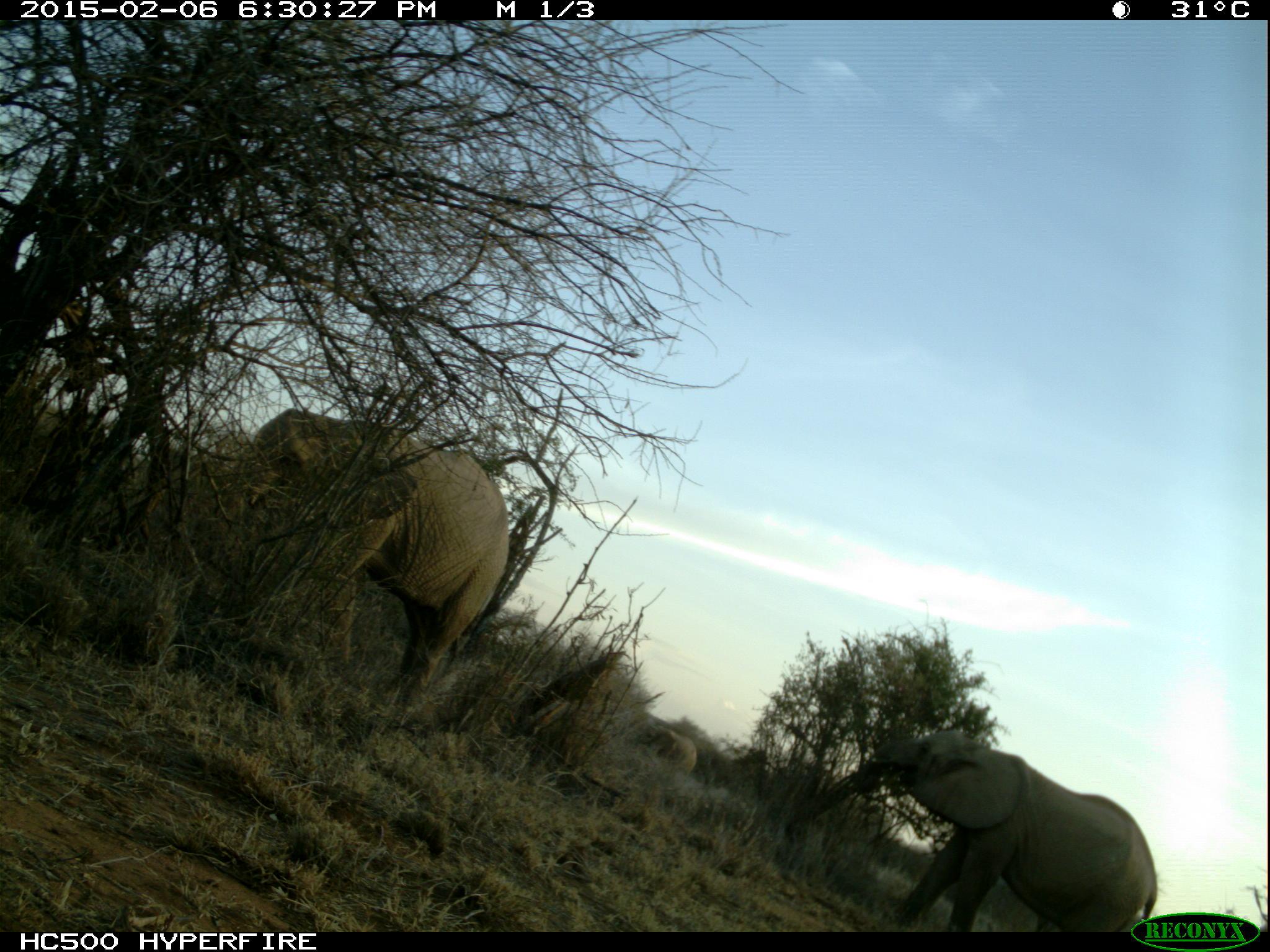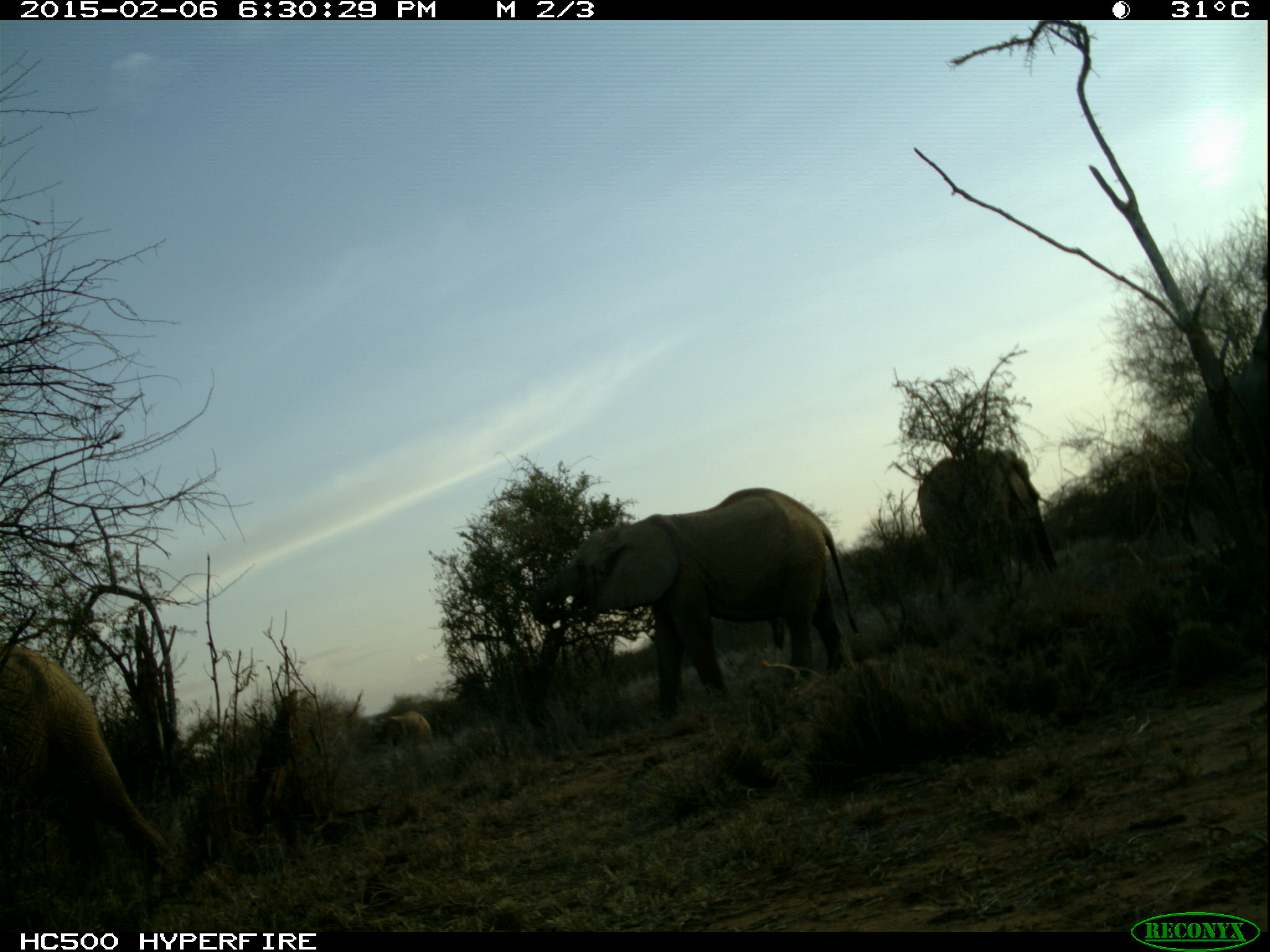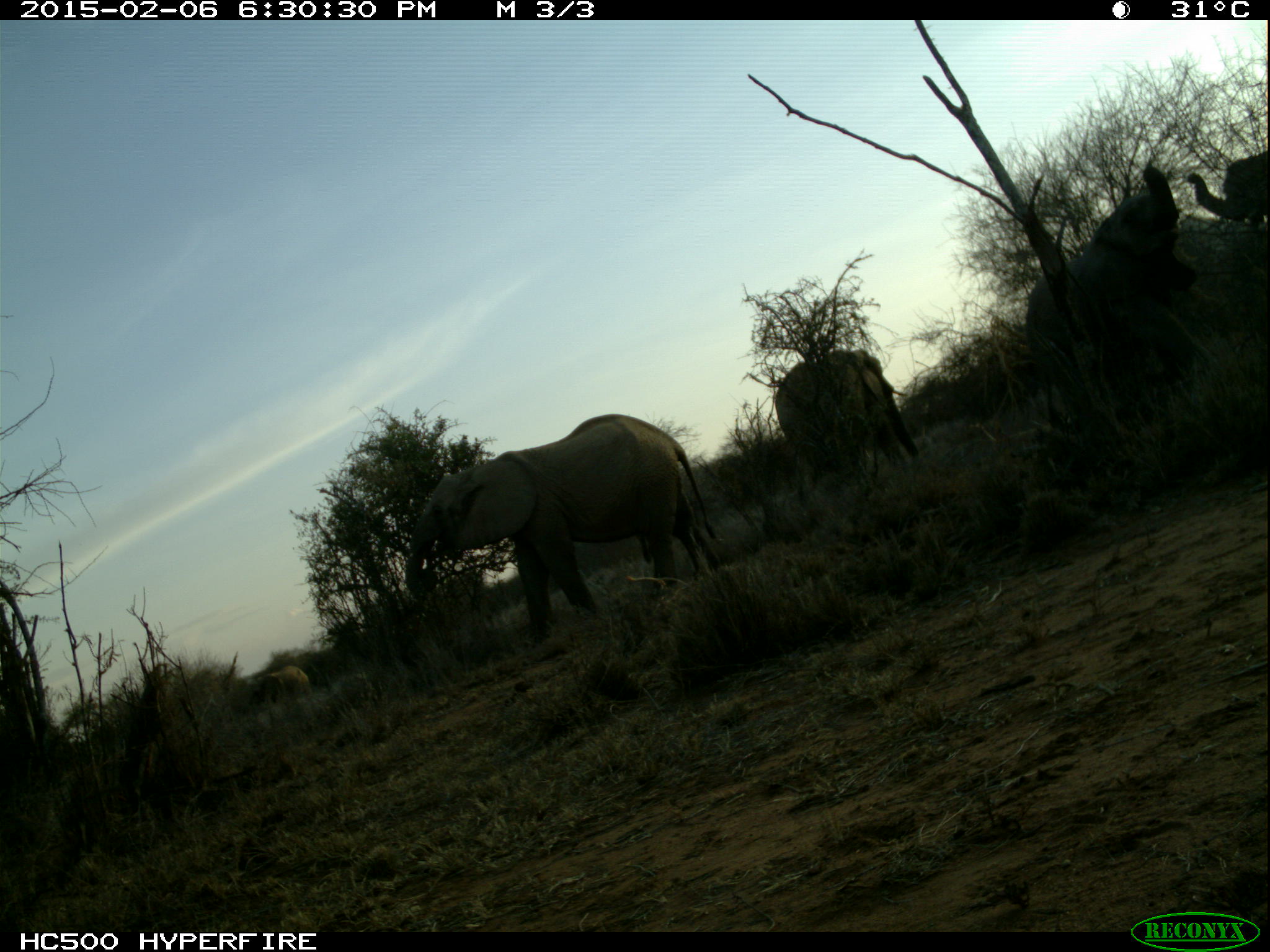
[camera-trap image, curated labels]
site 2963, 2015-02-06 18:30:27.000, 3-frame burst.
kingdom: Animalia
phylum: Chordata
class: Mammalia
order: Proboscidea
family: Elephantidae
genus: Loxodonta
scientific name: Loxodonta africana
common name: african bush elephant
Loxodonta africana (african bush elephant), count 5.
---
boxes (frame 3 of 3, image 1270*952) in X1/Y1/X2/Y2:
loxodonta africana: 404/413/719/633; 1026/161/1218/396; 773/349/918/471; 1183/148/1266/225; 261/665/312/698